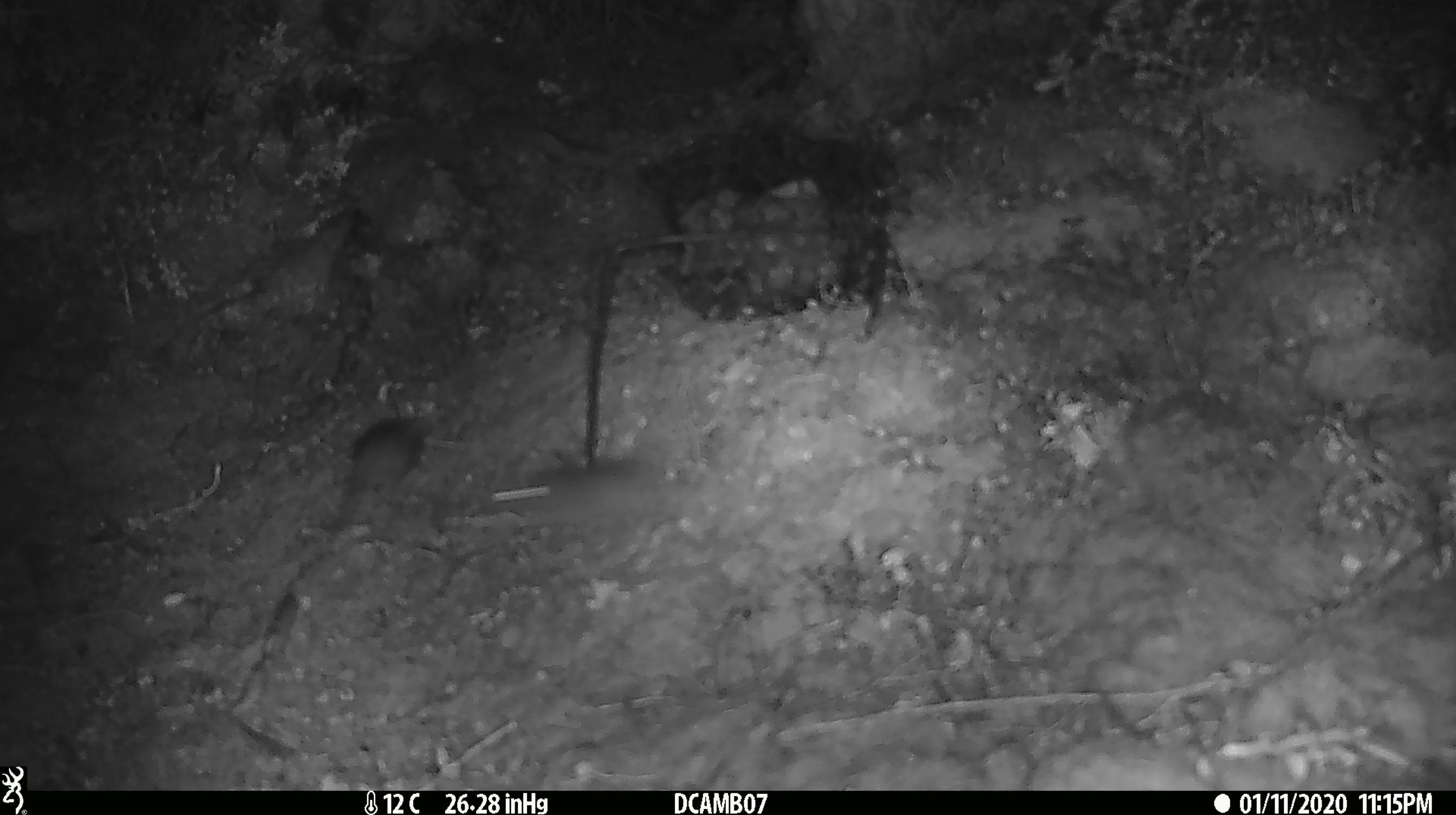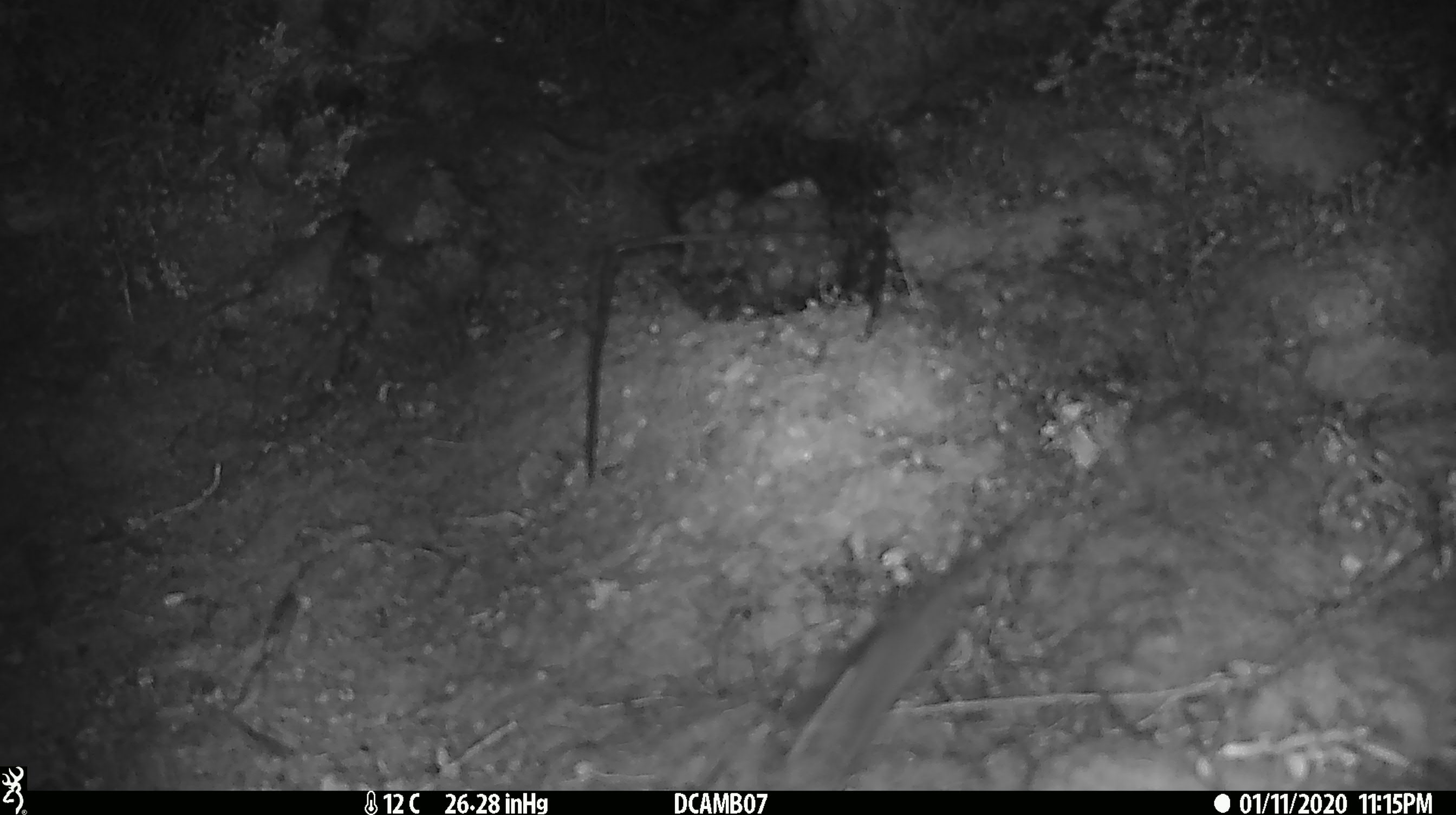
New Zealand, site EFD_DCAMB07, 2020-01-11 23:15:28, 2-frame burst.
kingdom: Animalia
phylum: Chordata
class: Mammalia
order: Rodentia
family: Muridae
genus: Mus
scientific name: Mus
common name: mouse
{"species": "mouse (Mus)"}